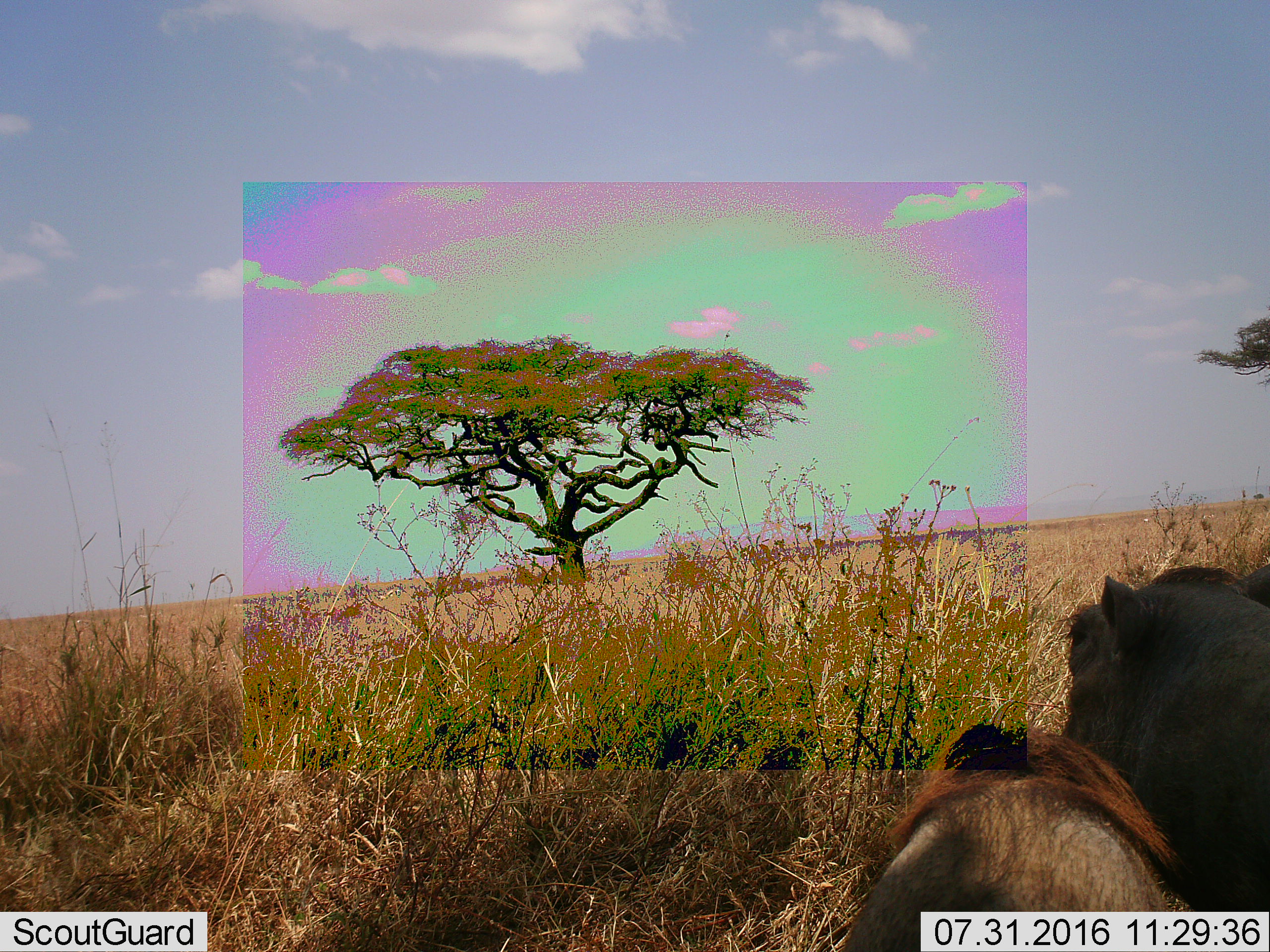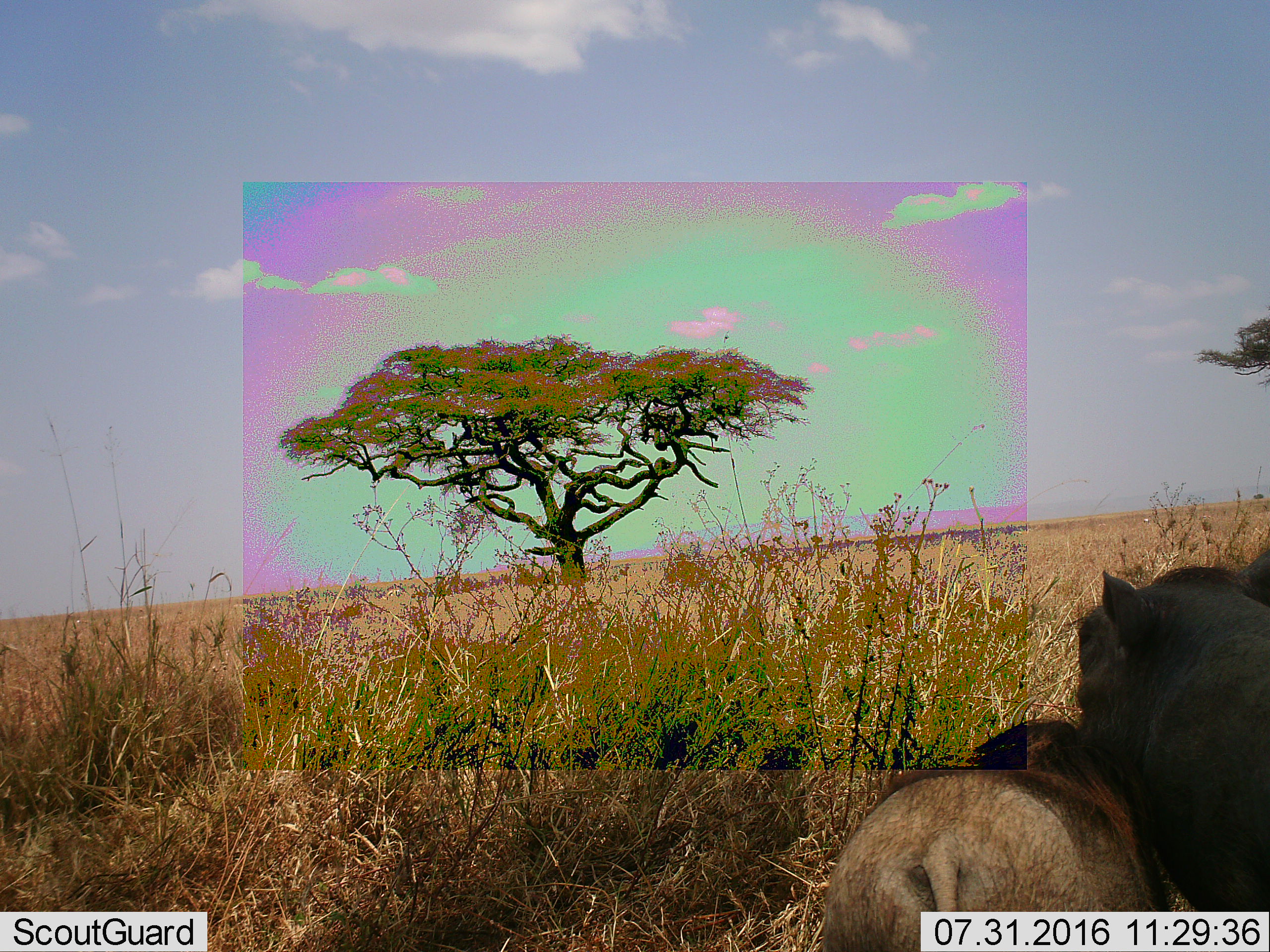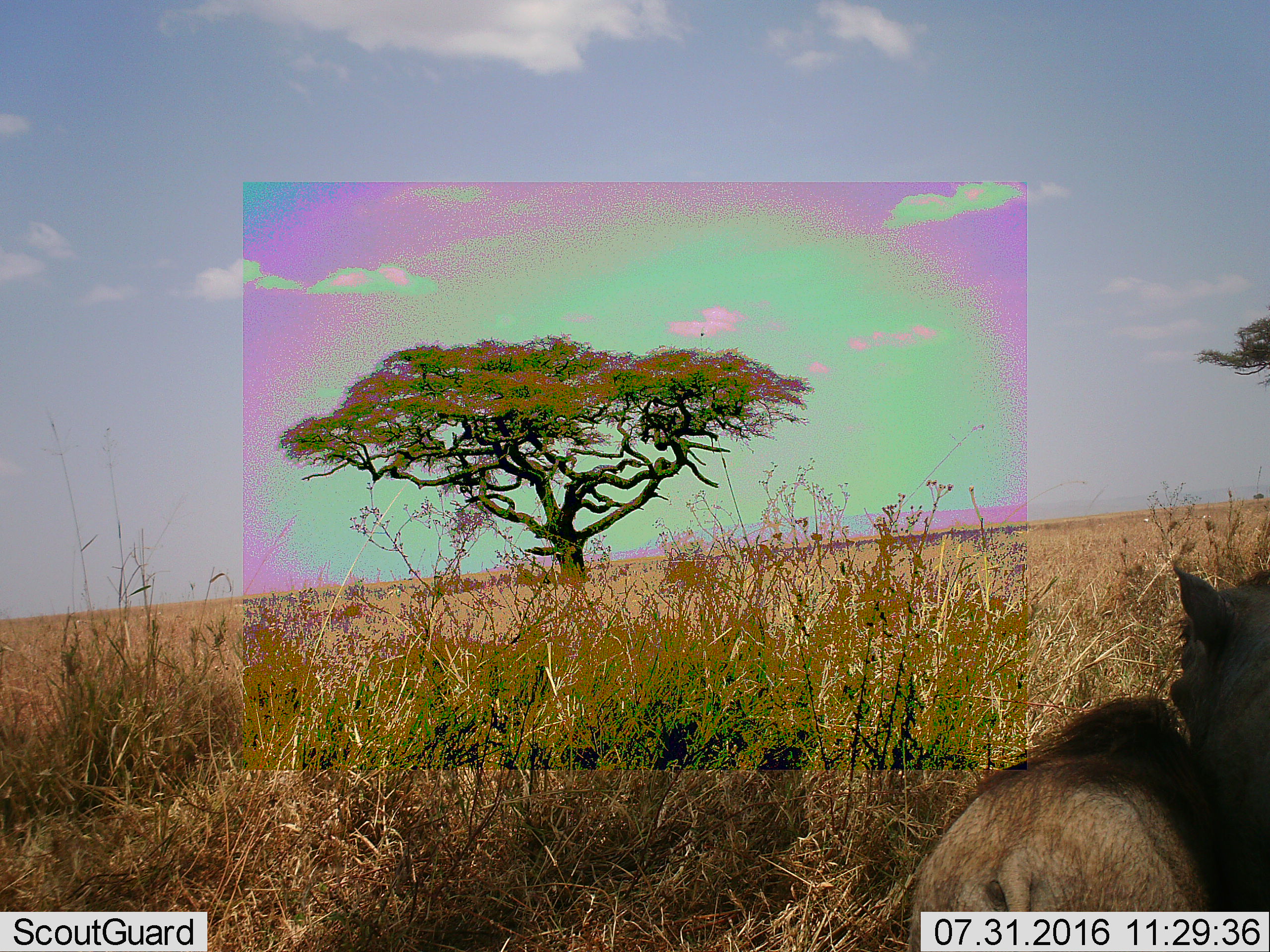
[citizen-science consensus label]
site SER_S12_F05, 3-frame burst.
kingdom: Animalia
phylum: Chordata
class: Mammalia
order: Artiodactyla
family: Suidae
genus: Phacochoerus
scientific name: Phacochoerus africanus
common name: warthog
Warthog (Phacochoerus africanus), count 2. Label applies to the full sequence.